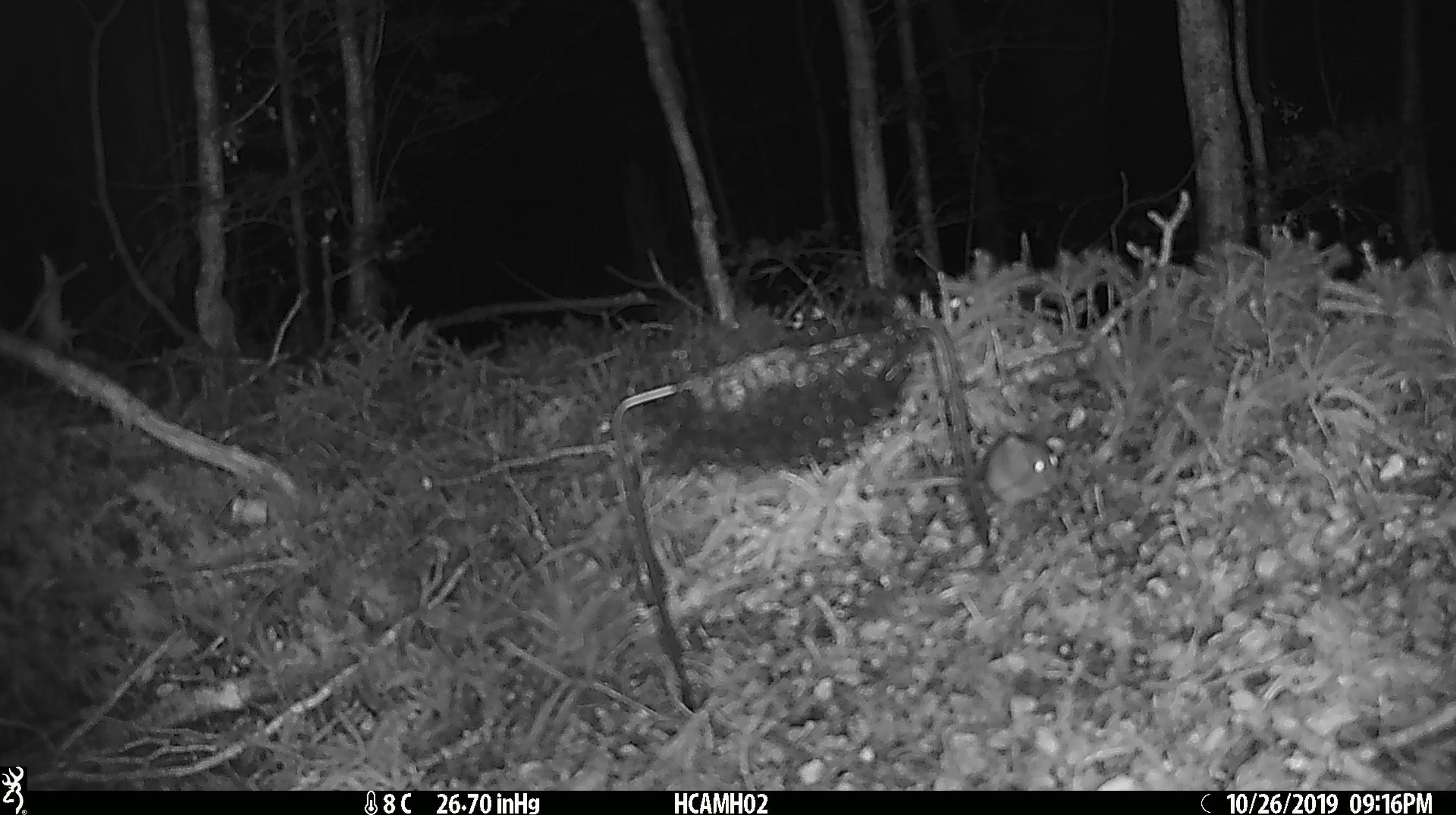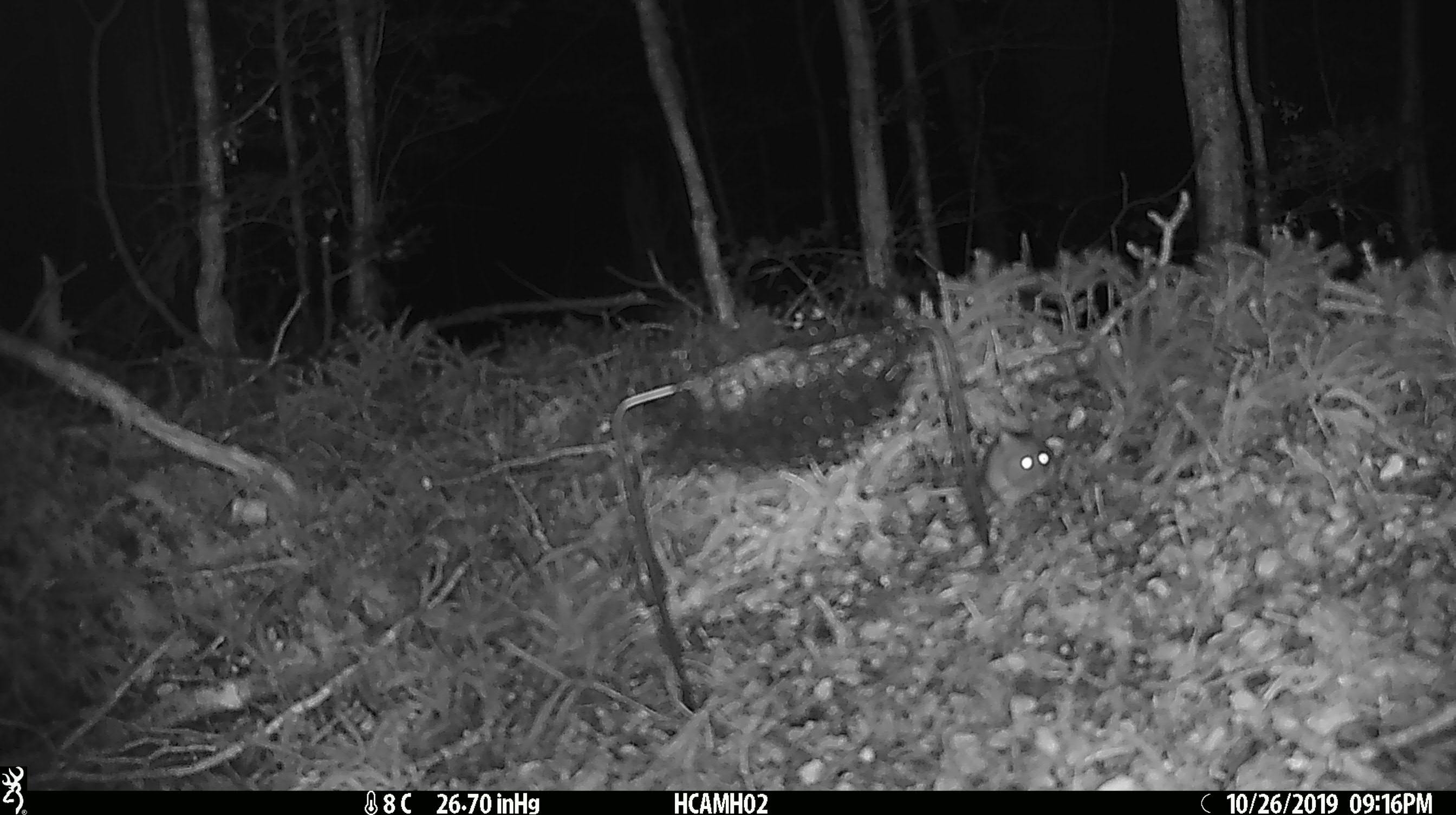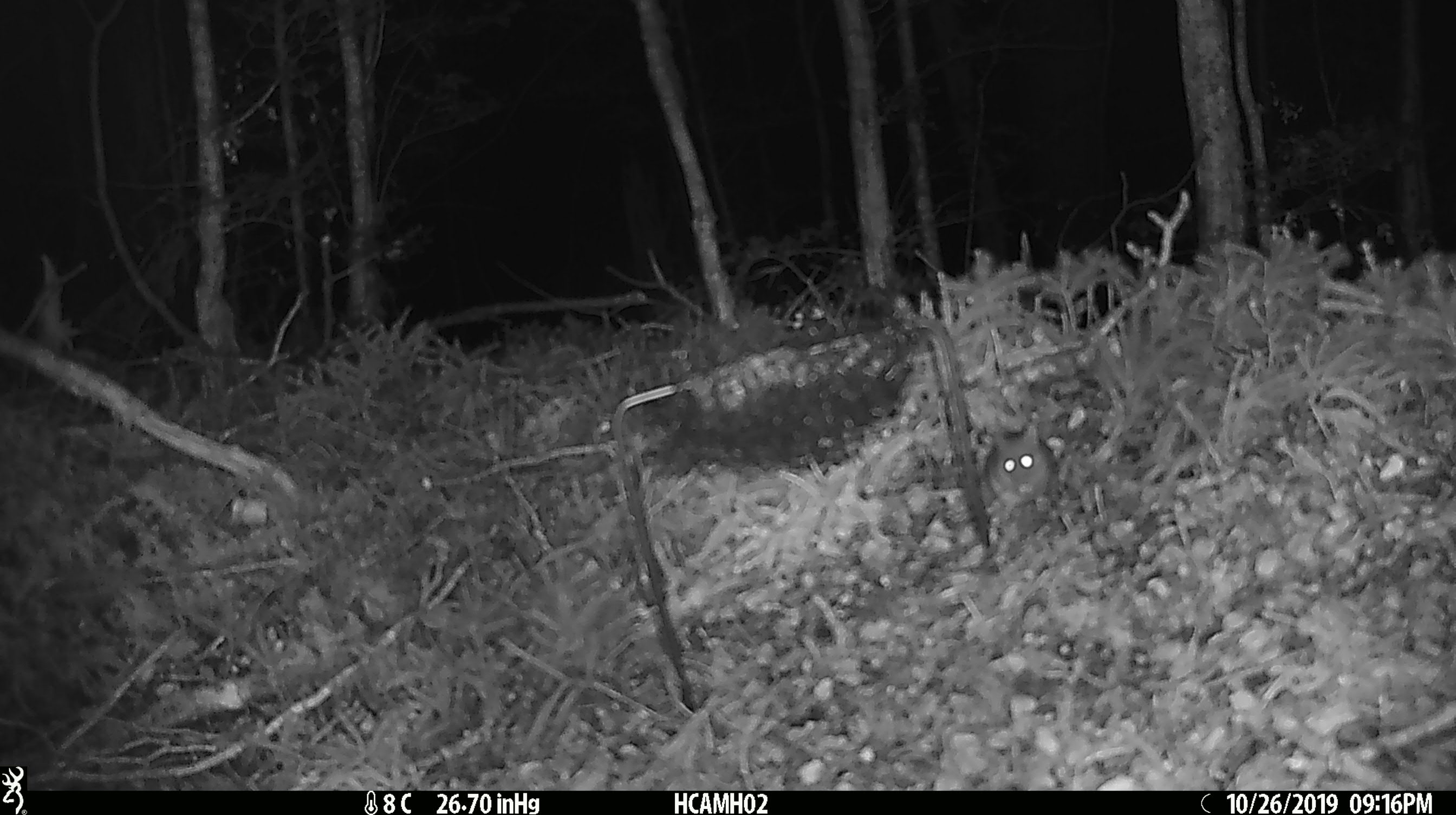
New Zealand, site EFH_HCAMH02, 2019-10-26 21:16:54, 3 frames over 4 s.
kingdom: Animalia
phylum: Chordata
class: Mammalia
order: Rodentia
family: Muridae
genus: Mus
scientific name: Mus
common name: mouse